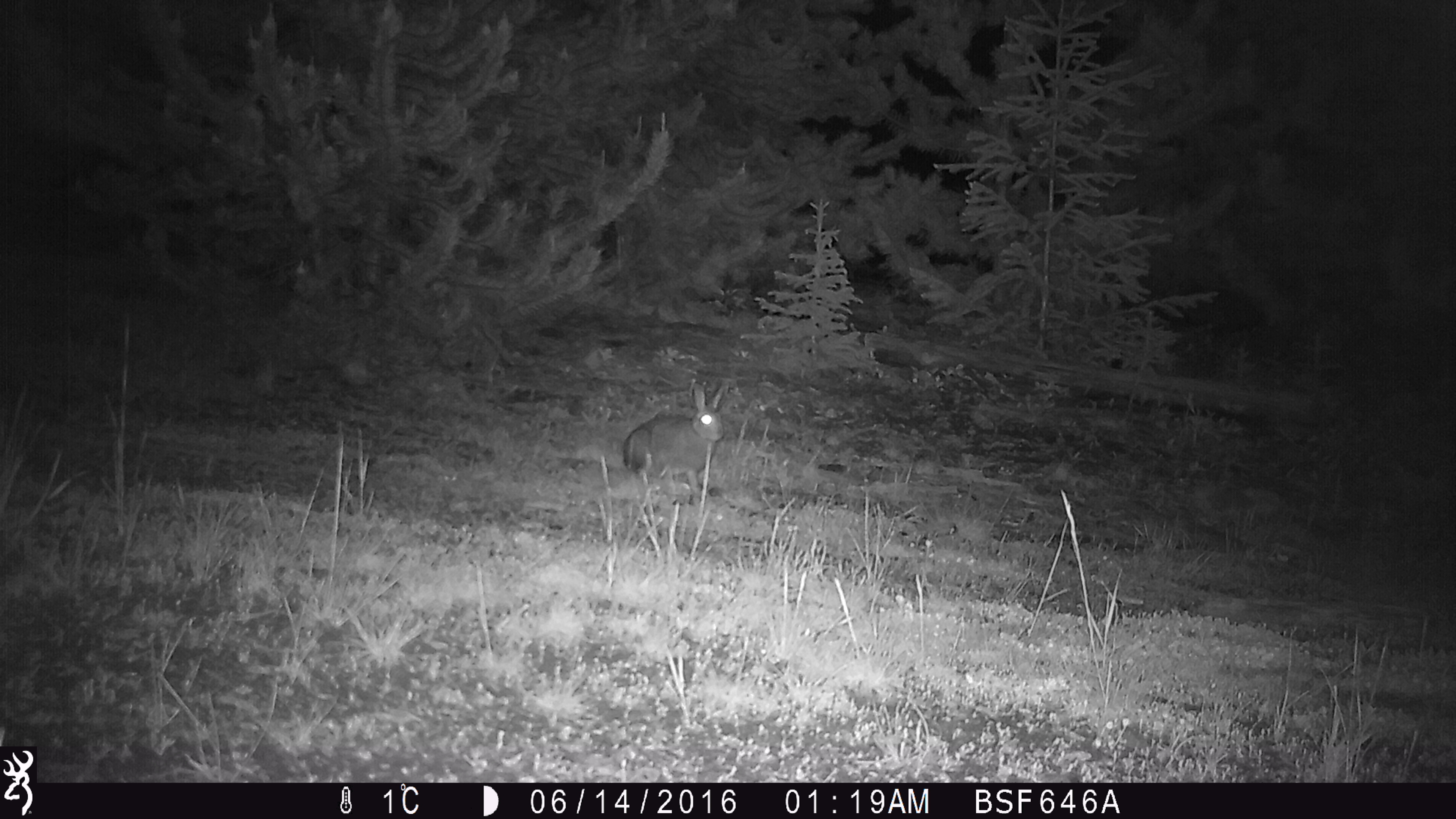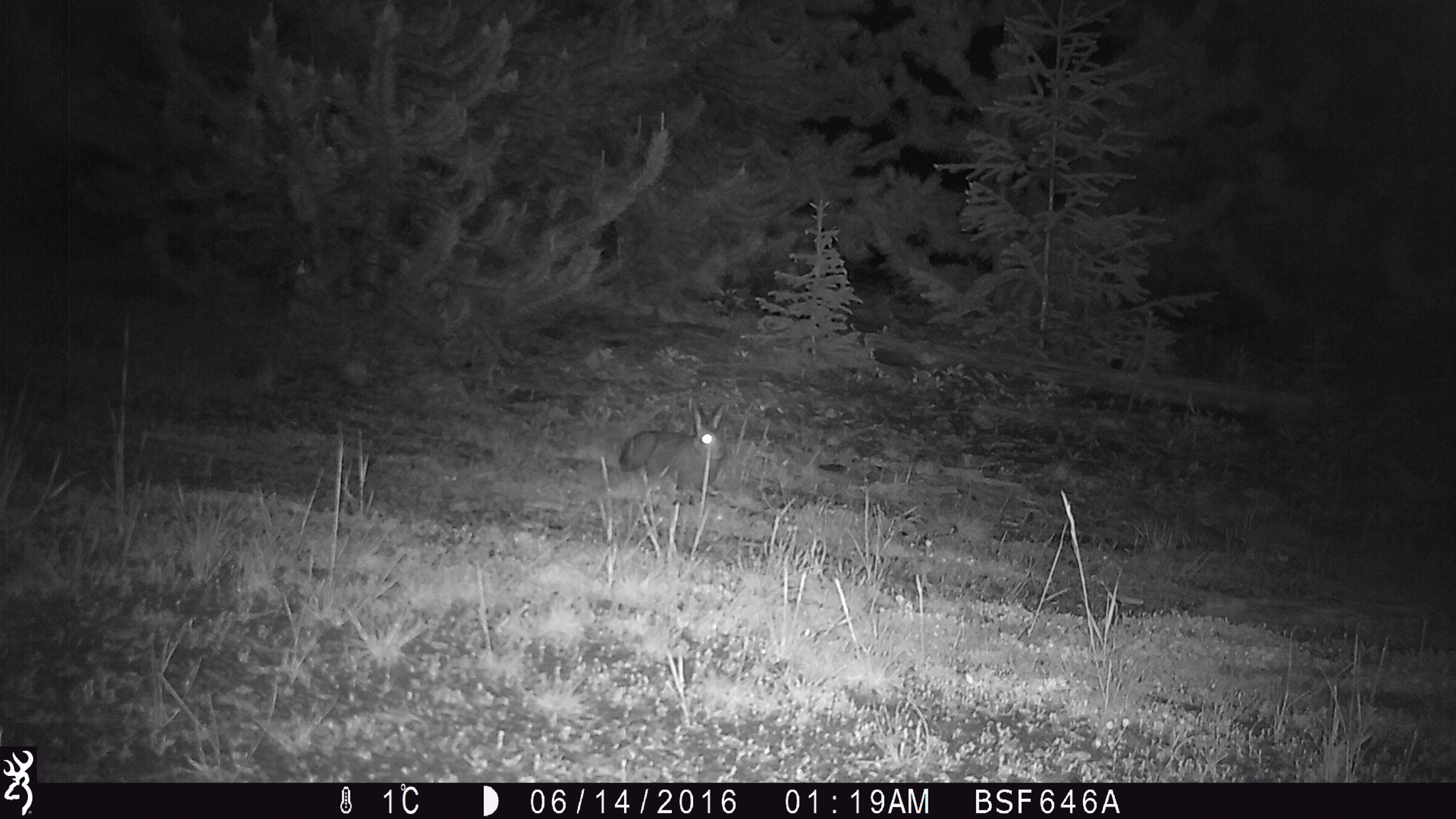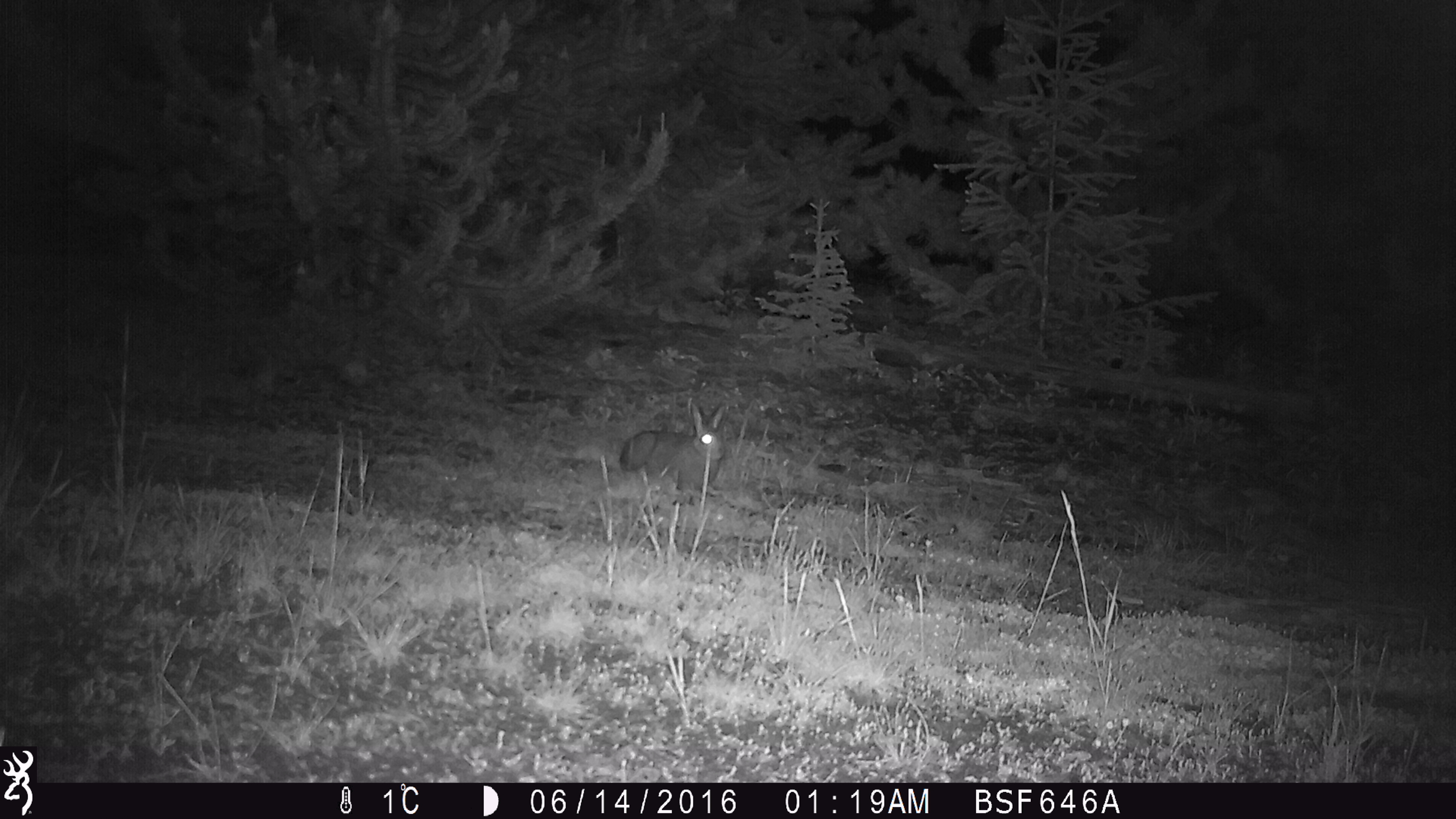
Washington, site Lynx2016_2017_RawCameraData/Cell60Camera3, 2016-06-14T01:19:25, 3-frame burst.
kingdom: Animalia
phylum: Chordata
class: Mammalia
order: Lagomorpha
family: Leporidae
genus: Lepus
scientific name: Lepus americanus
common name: snowshoe hare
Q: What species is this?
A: Lepus americanus (snowshoe hare).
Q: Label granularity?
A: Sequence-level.